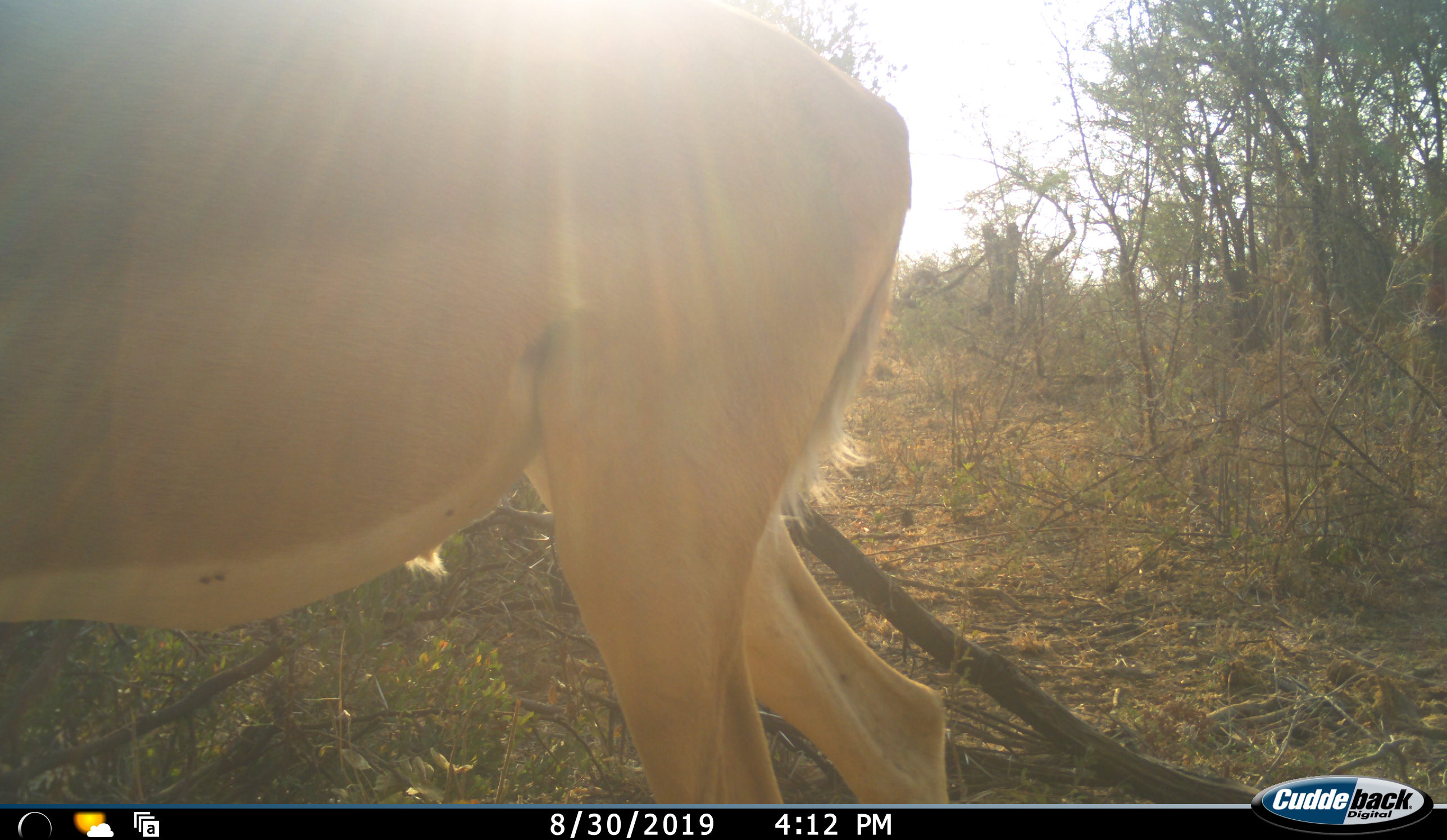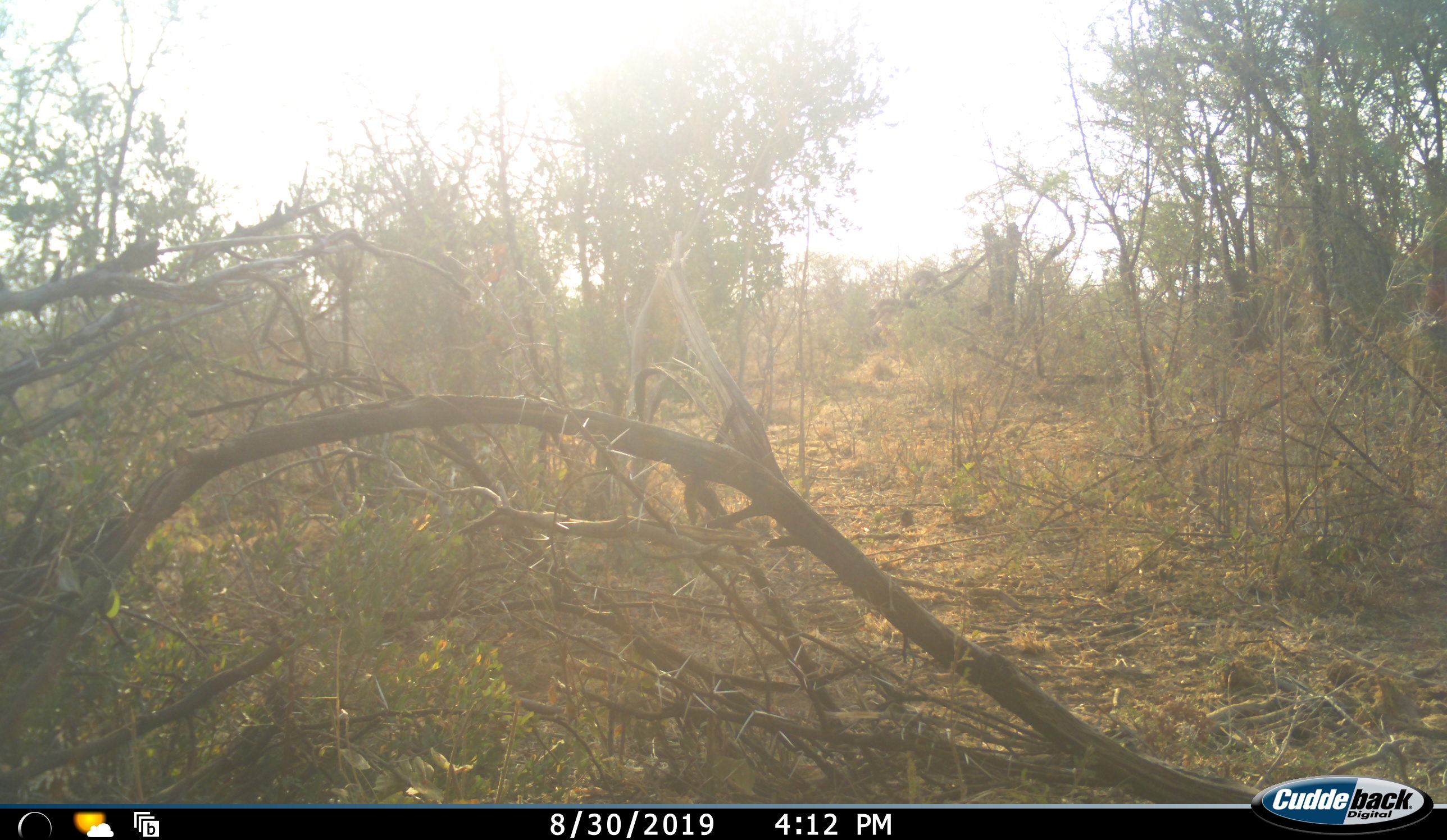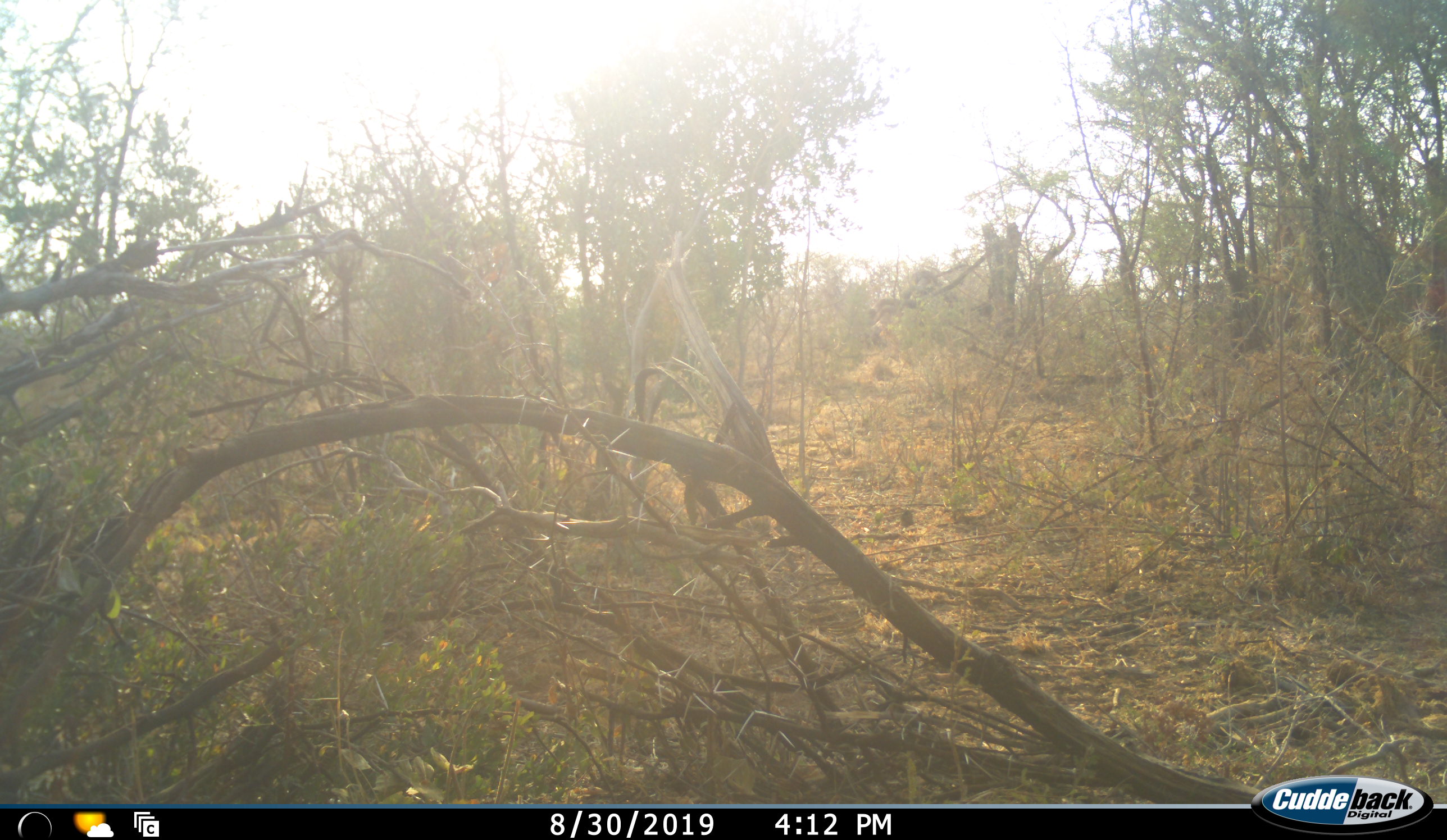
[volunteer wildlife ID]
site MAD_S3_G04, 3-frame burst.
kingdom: Animalia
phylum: Chordata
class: Mammalia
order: Artiodactyla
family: Bovidae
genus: Aepyceros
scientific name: Aepyceros melampus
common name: impala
Impala (Aepyceros melampus), count 1. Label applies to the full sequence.